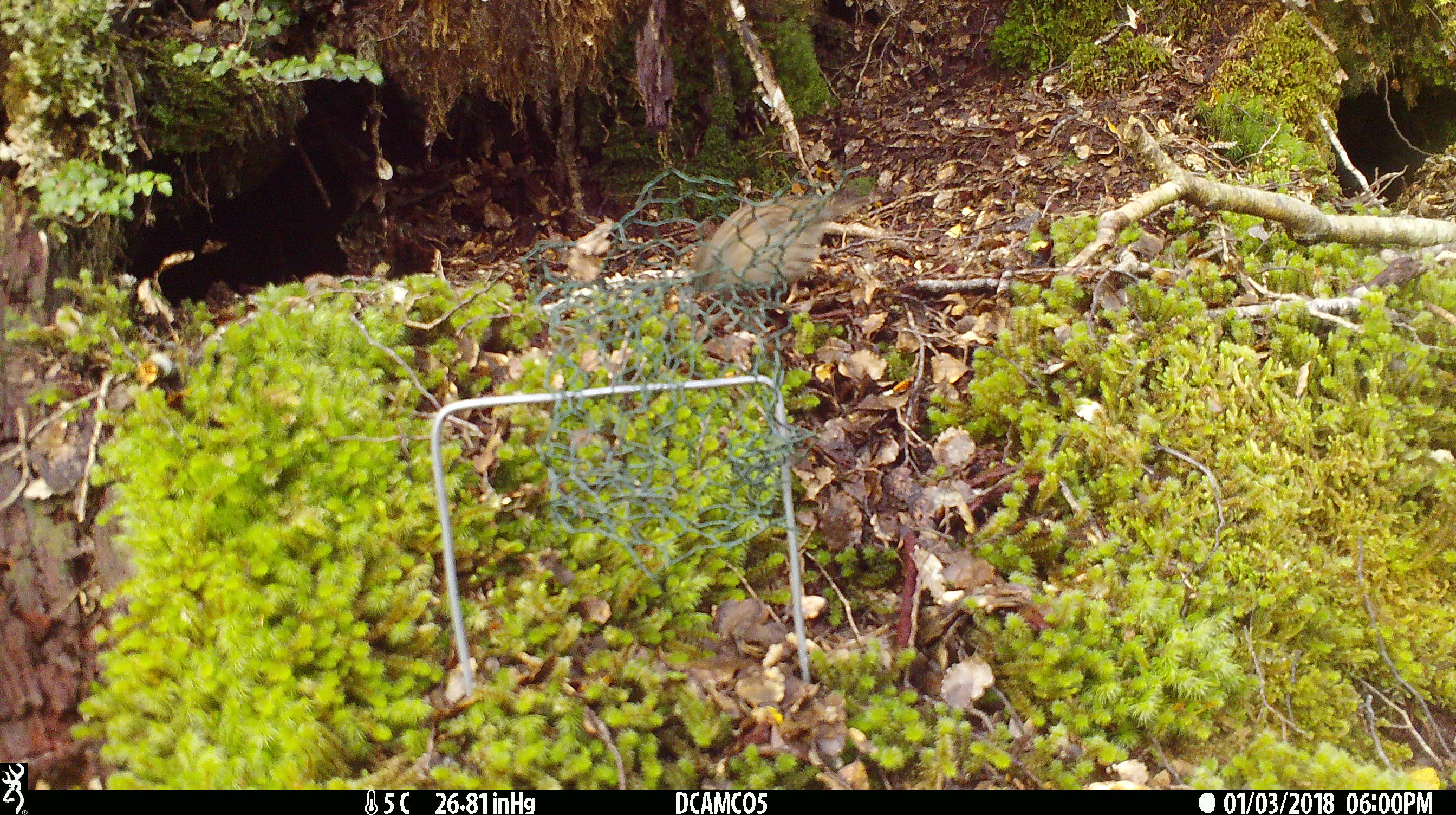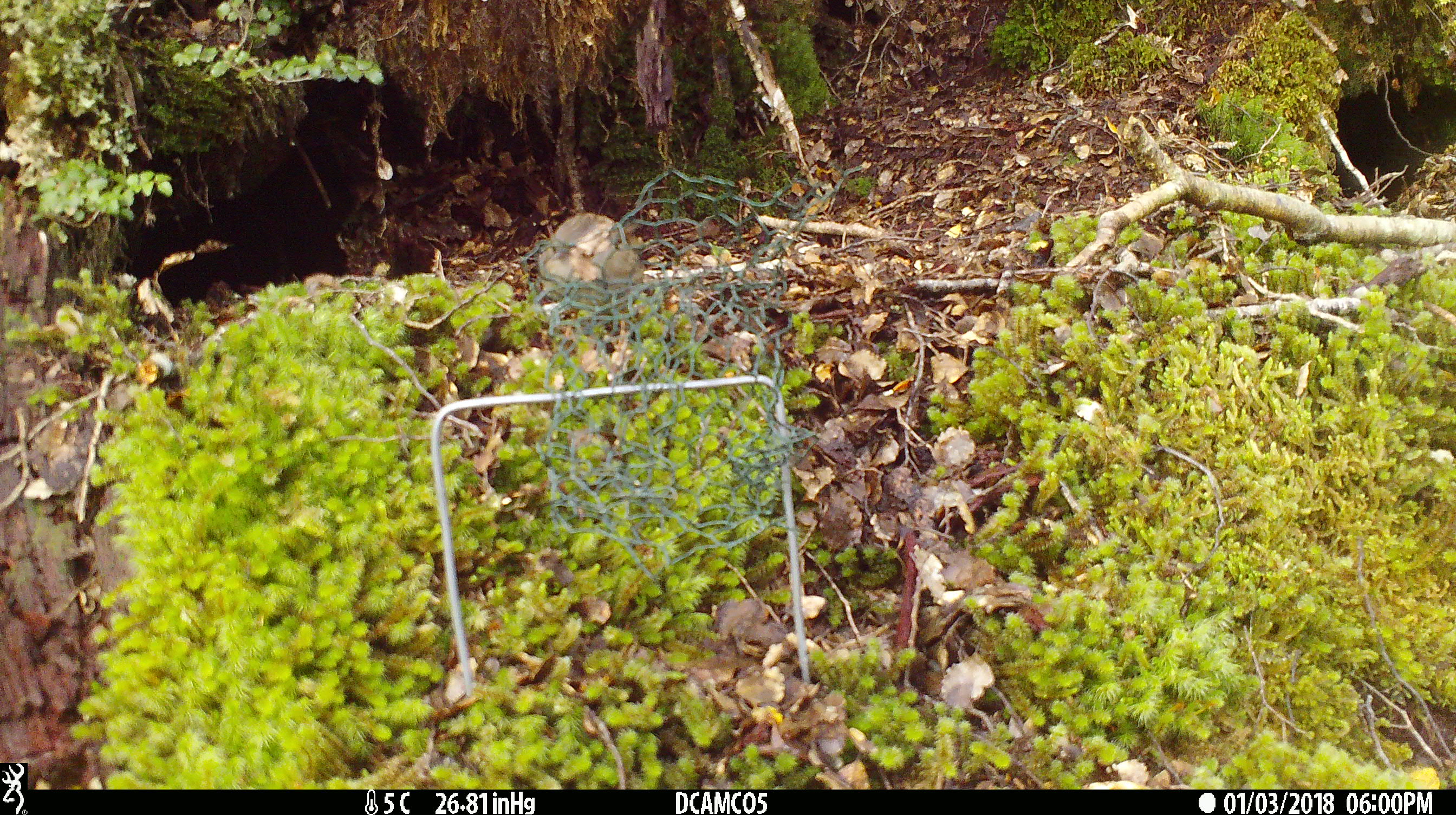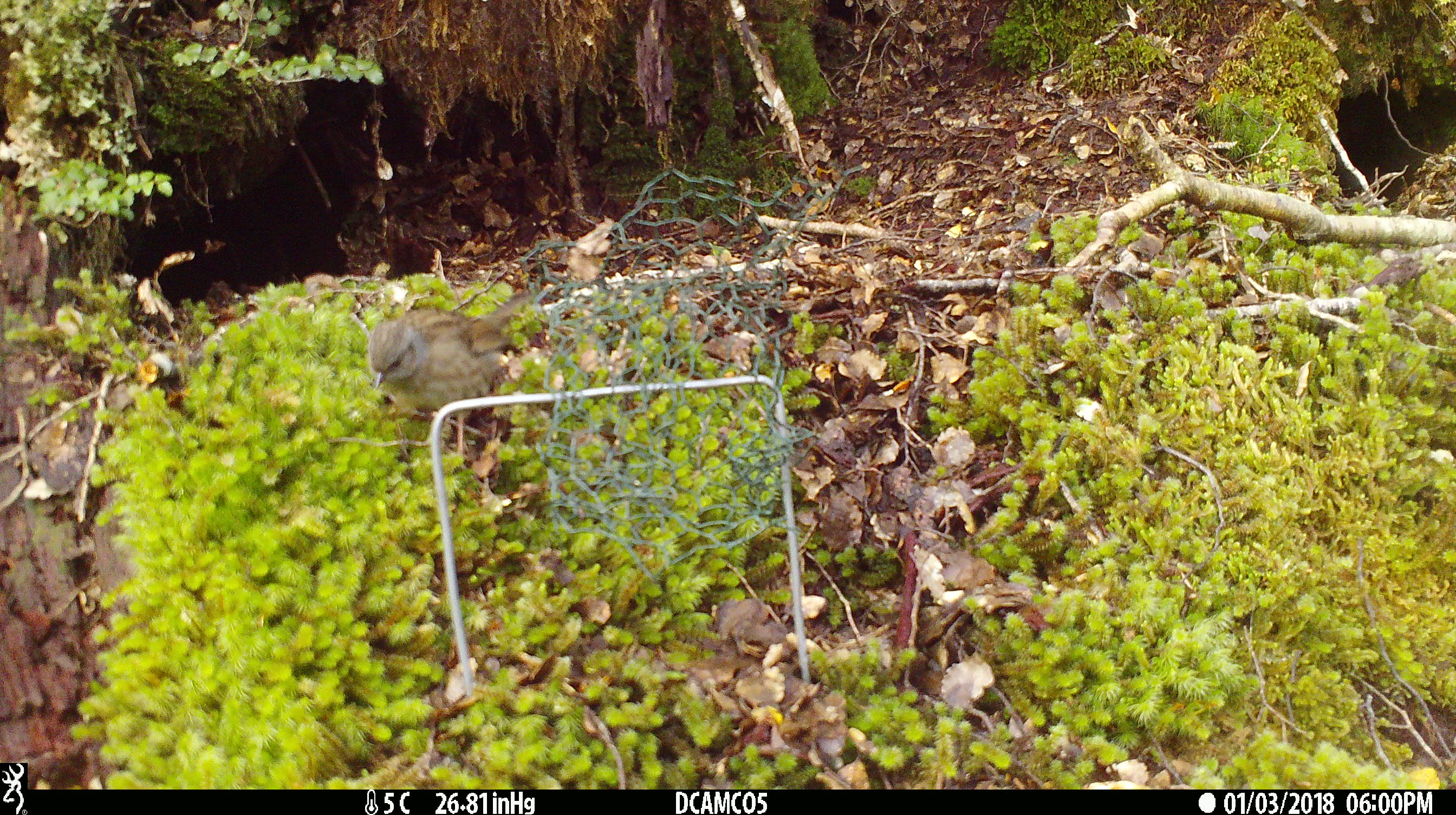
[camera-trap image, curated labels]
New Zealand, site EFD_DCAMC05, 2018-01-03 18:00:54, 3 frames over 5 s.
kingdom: Animalia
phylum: Chordata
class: Aves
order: Passeriformes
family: Prunellidae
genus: Prunella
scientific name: Prunella modularis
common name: dunnock